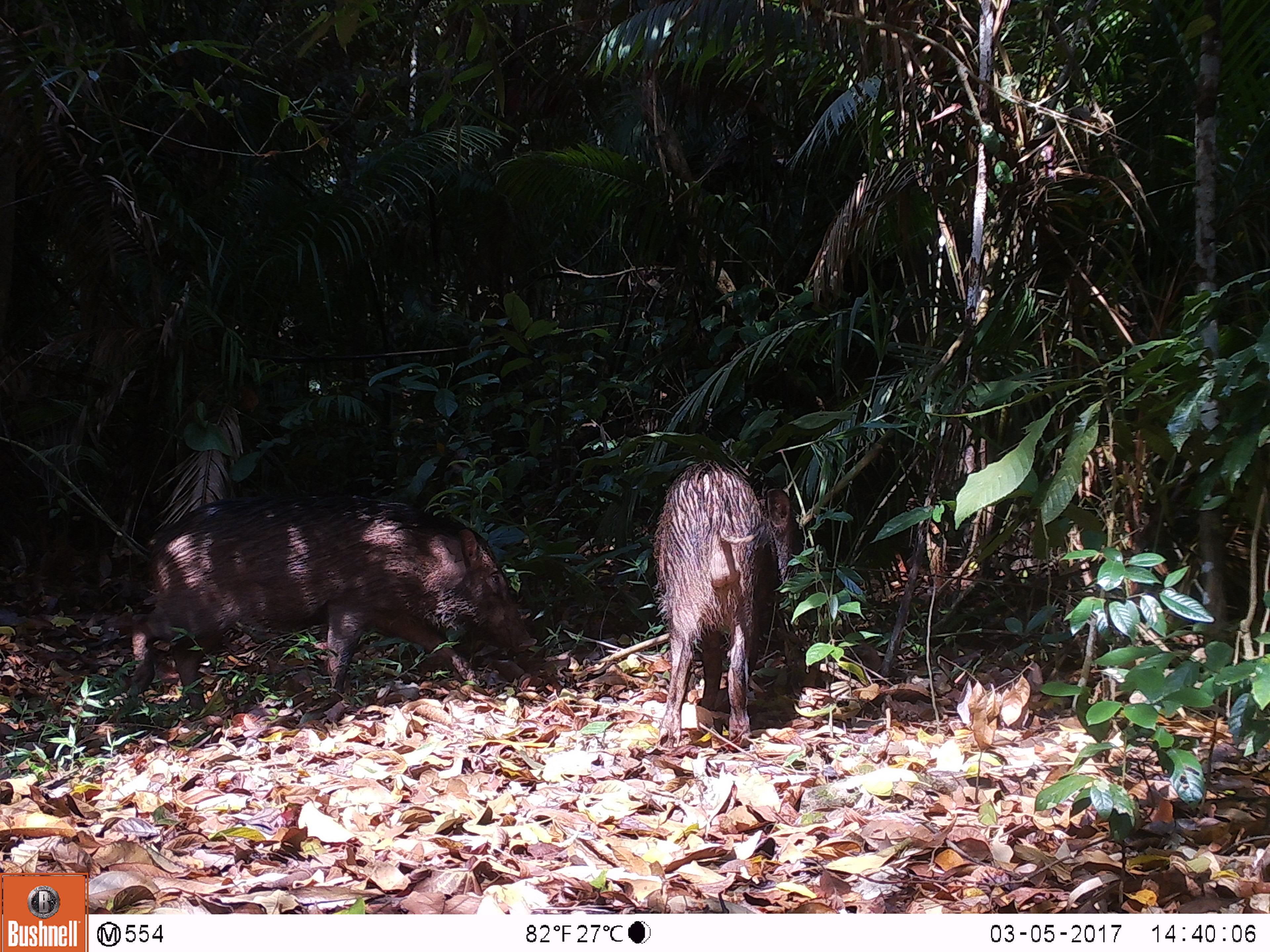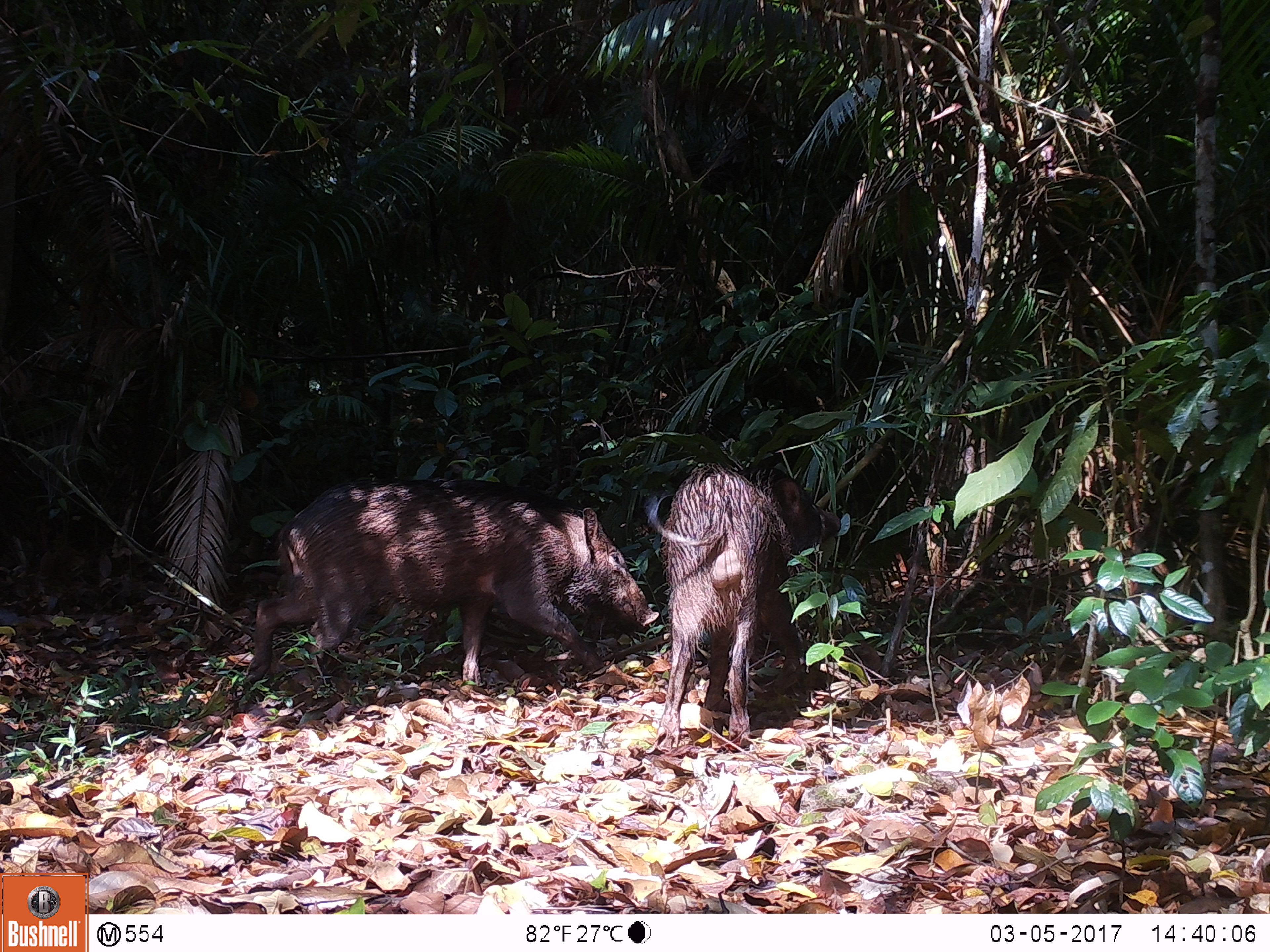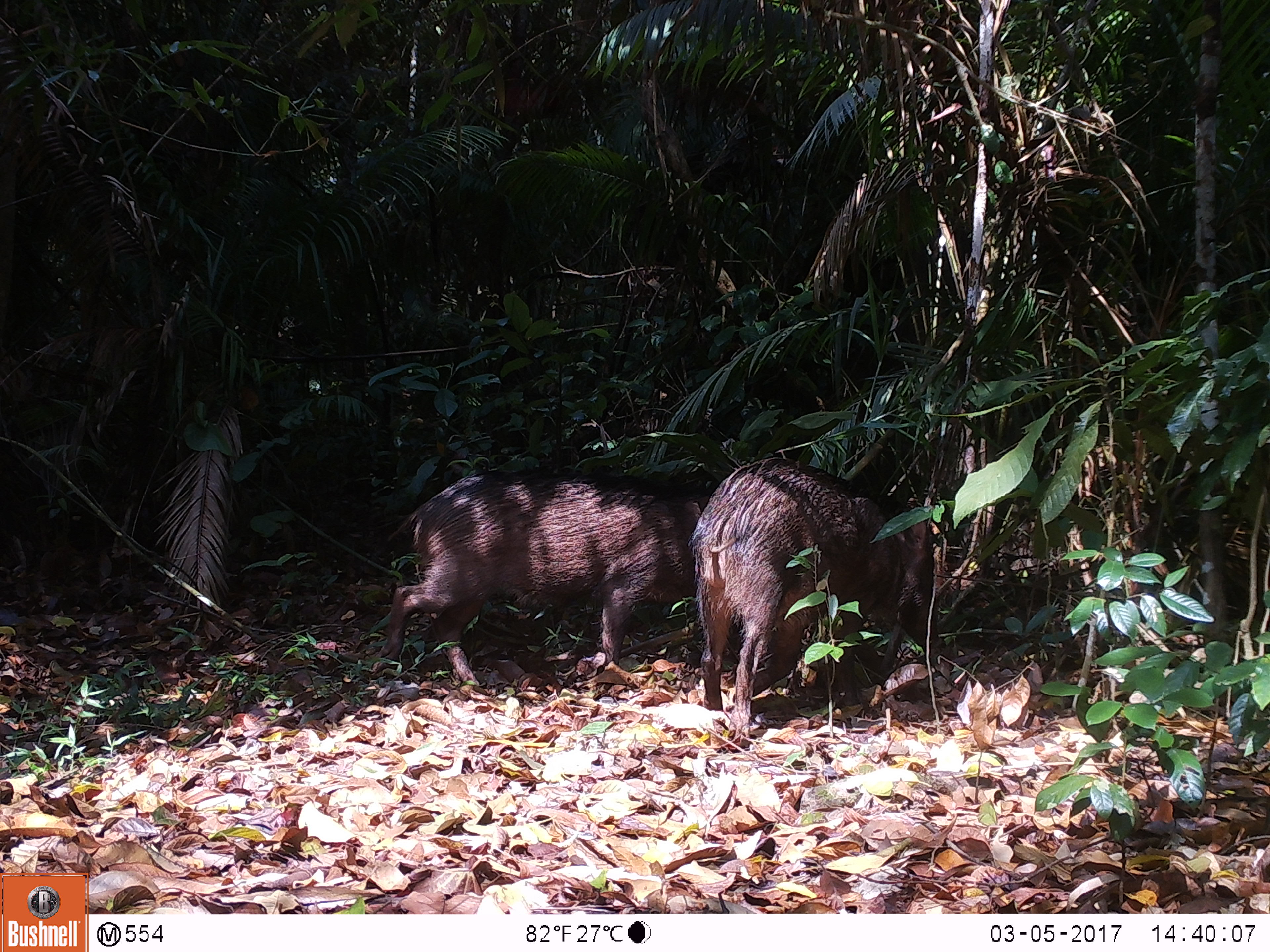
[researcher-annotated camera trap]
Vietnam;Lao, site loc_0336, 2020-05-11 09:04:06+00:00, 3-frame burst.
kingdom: Animalia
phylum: Chordata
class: Mammalia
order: Artiodactyla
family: Suidae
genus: Sus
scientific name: Sus scrofa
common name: eurasian wild pig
Eurasian wild pig (Sus scrofa). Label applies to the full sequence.